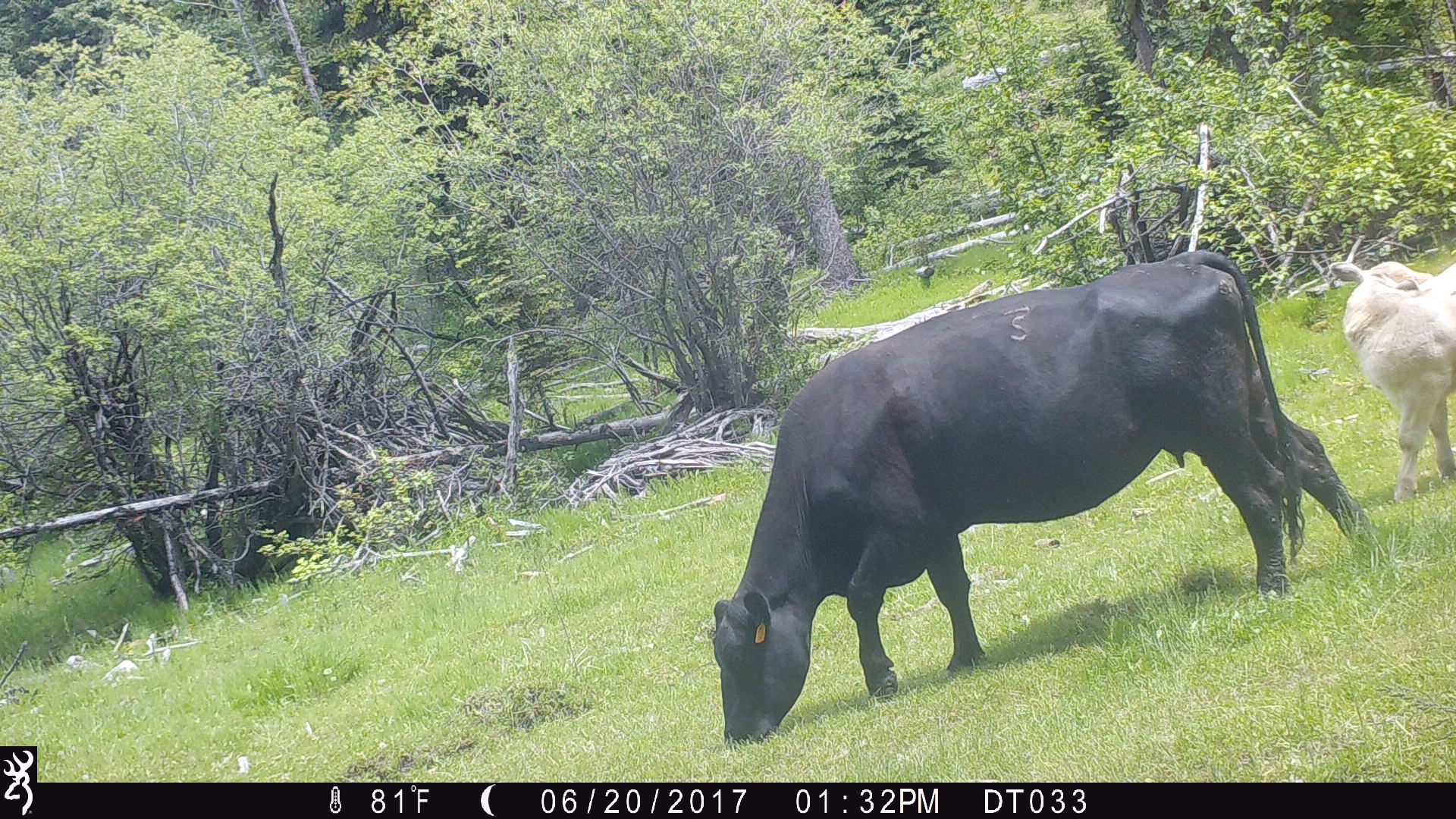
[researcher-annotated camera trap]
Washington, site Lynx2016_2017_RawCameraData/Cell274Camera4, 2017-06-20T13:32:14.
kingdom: Animalia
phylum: Chordata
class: Mammalia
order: Artiodactyla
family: Bovidae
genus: Bos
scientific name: Bos taurus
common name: domestic cattle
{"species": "domestic cattle (Bos taurus)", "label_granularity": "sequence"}